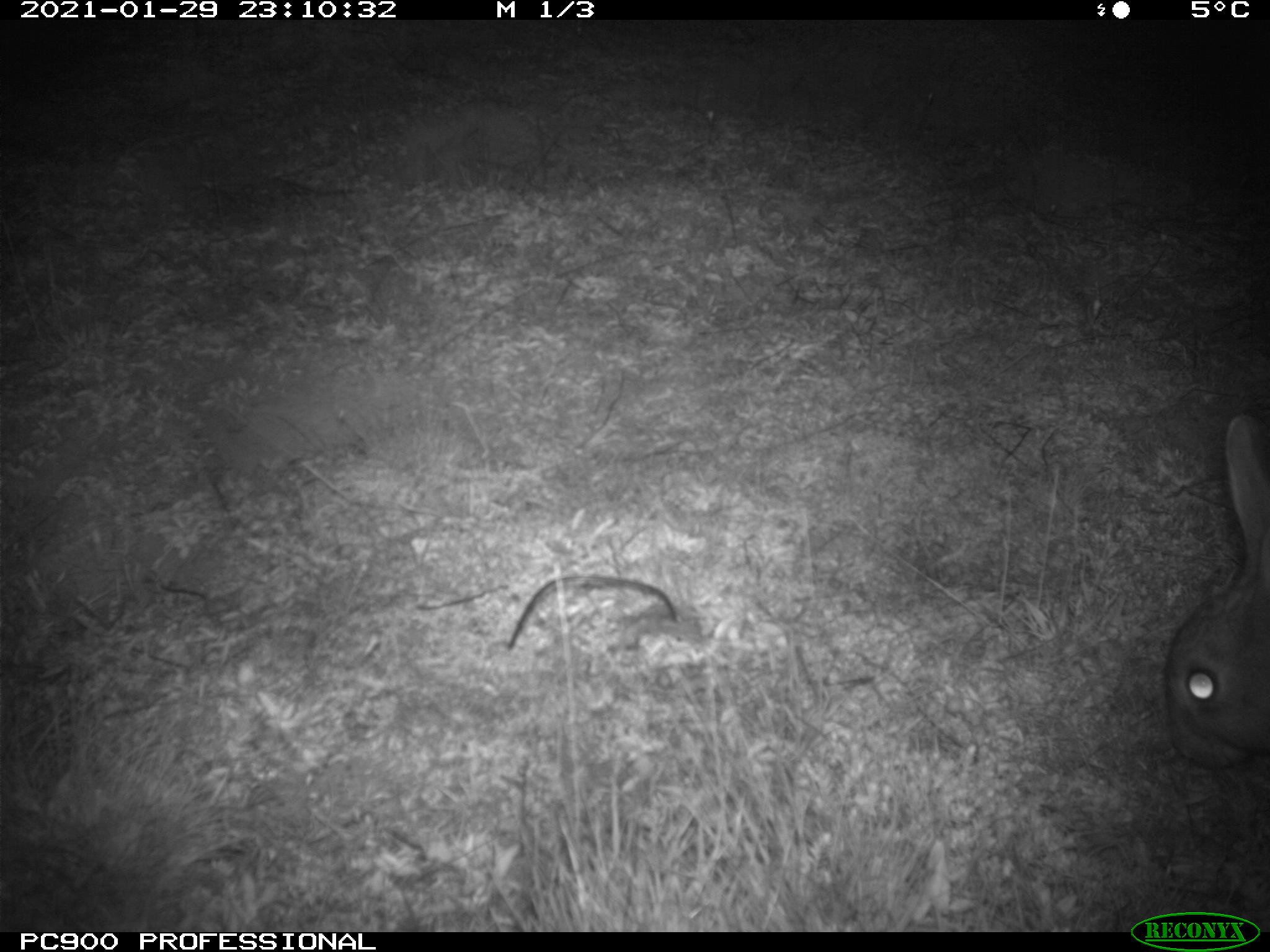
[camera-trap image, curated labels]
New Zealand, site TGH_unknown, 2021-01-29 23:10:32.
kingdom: Animalia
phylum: Chordata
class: Mammalia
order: Lagomorpha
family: Leporidae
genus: Oryctolagus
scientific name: Oryctolagus cuniculus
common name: european rabbit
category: rabbit